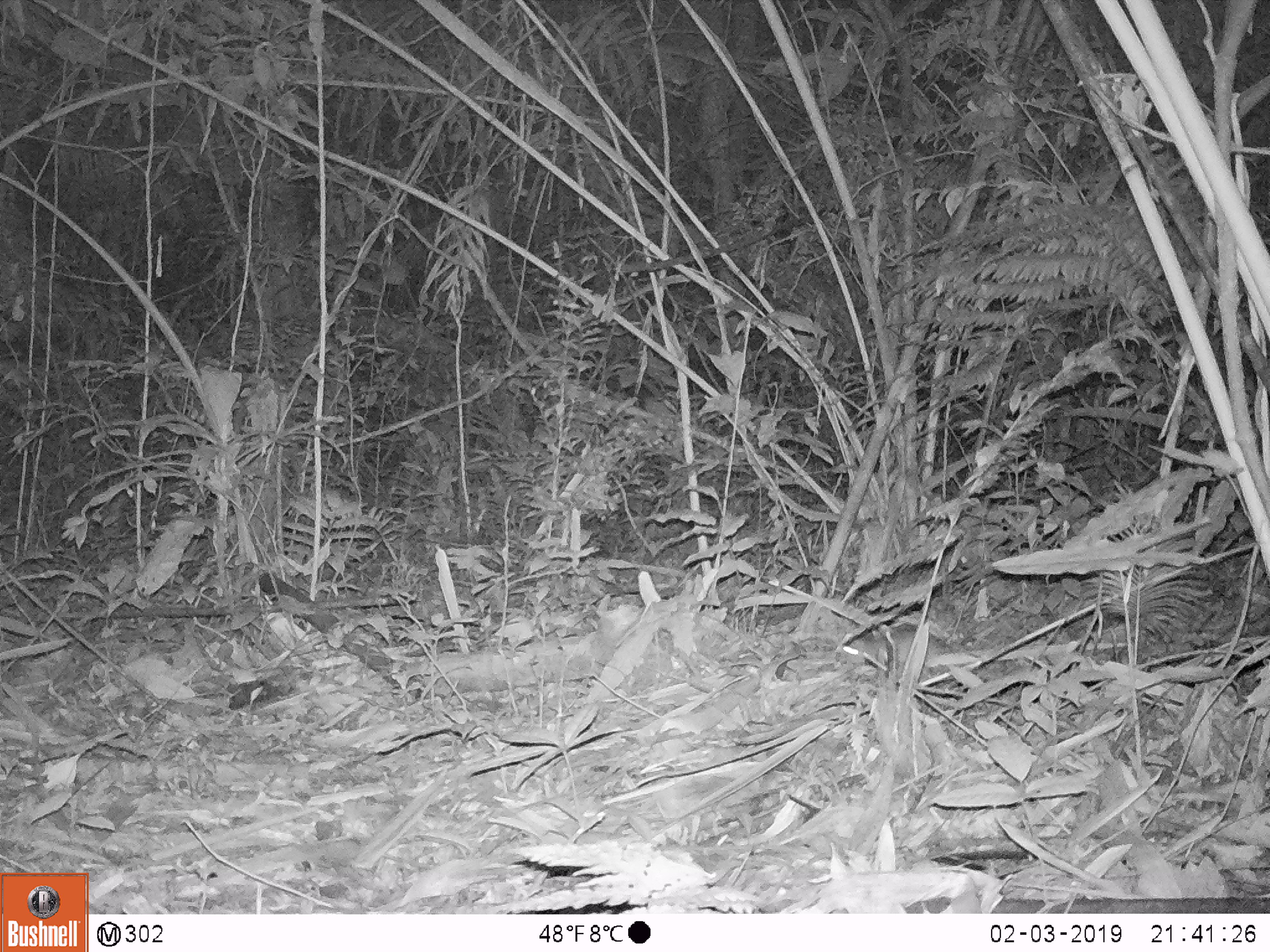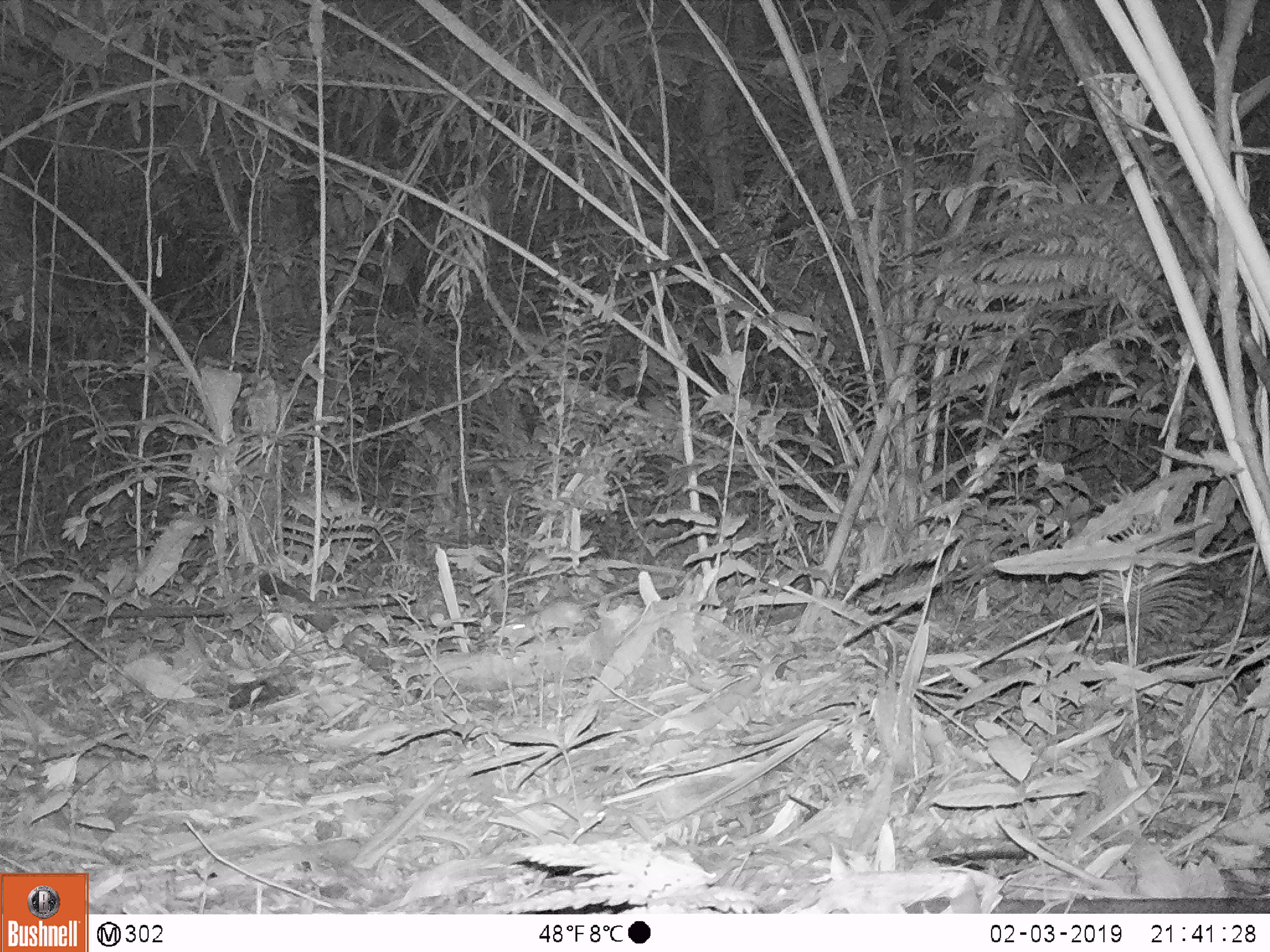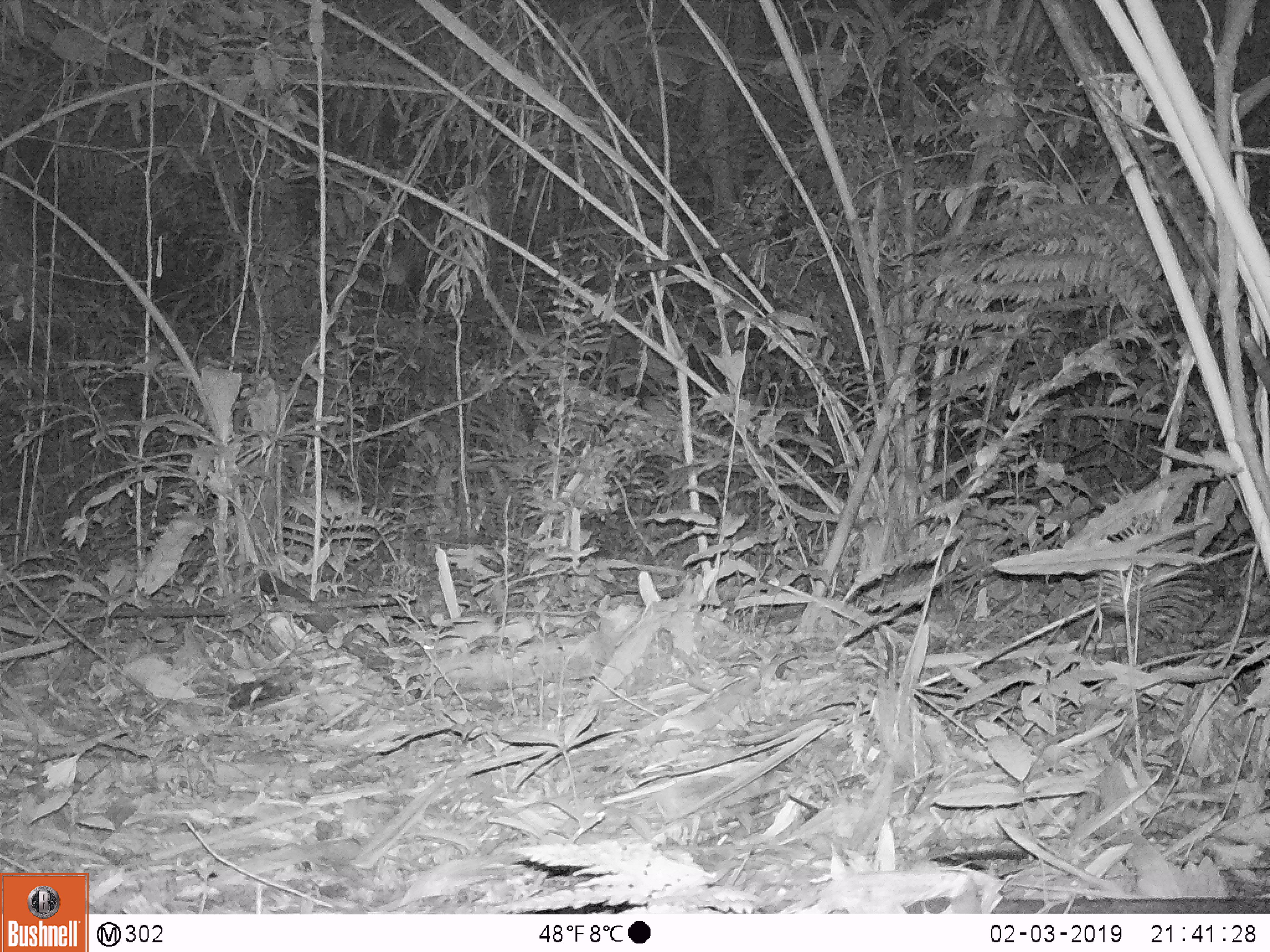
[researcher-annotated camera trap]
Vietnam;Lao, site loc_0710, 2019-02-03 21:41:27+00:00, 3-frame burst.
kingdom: Animalia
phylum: Chordata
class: Mammalia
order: Rodentia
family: Muridae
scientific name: Muridae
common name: old-world mice and rats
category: unidentified murid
Unidentified murid (old-world mice and rats) (Muridae). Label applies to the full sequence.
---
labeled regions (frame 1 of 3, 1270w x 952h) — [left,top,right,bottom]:
unidentified murid: [837,621,958,680]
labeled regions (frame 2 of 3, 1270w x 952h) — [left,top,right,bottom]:
unidentified murid: [506,600,598,647]